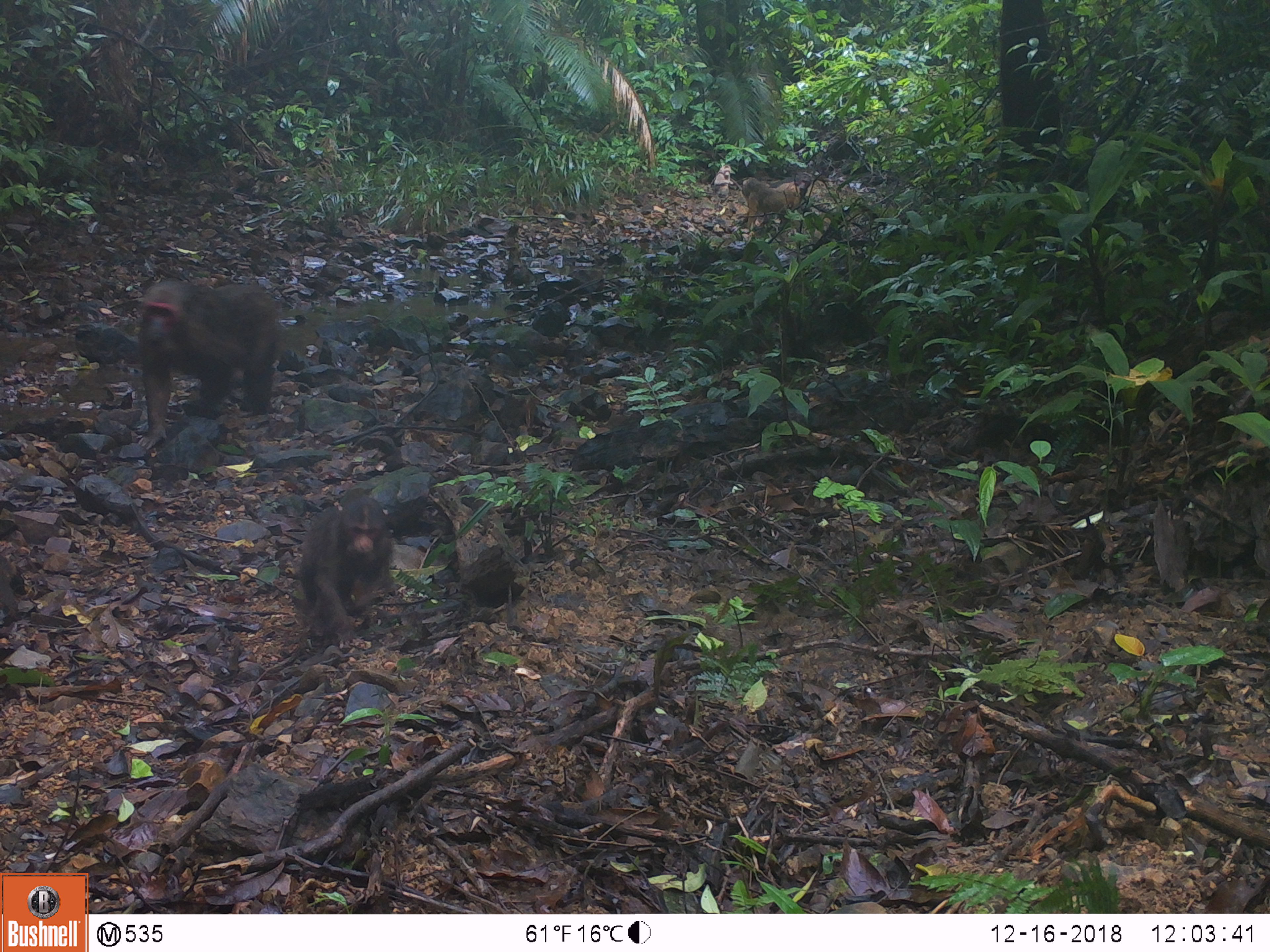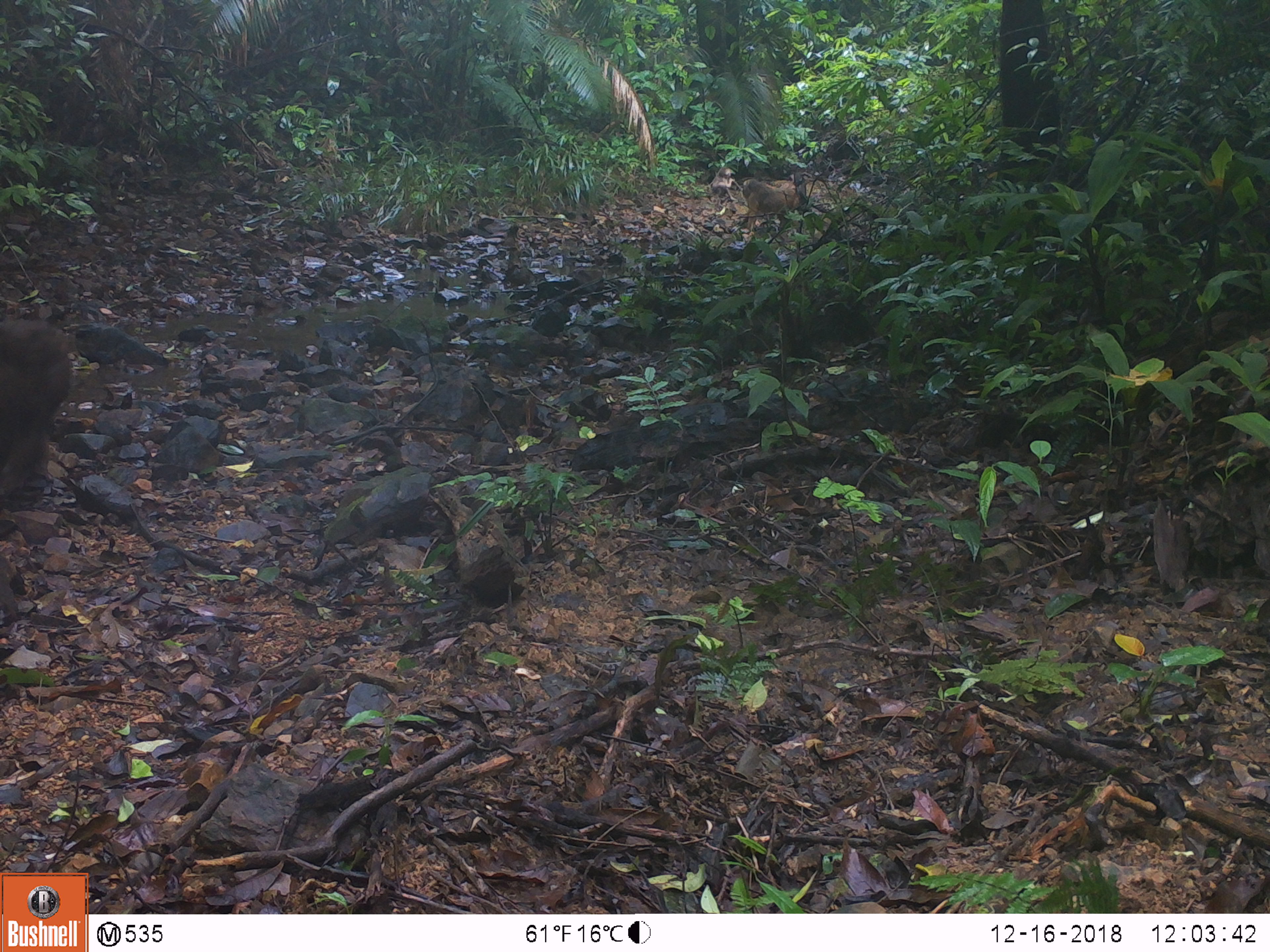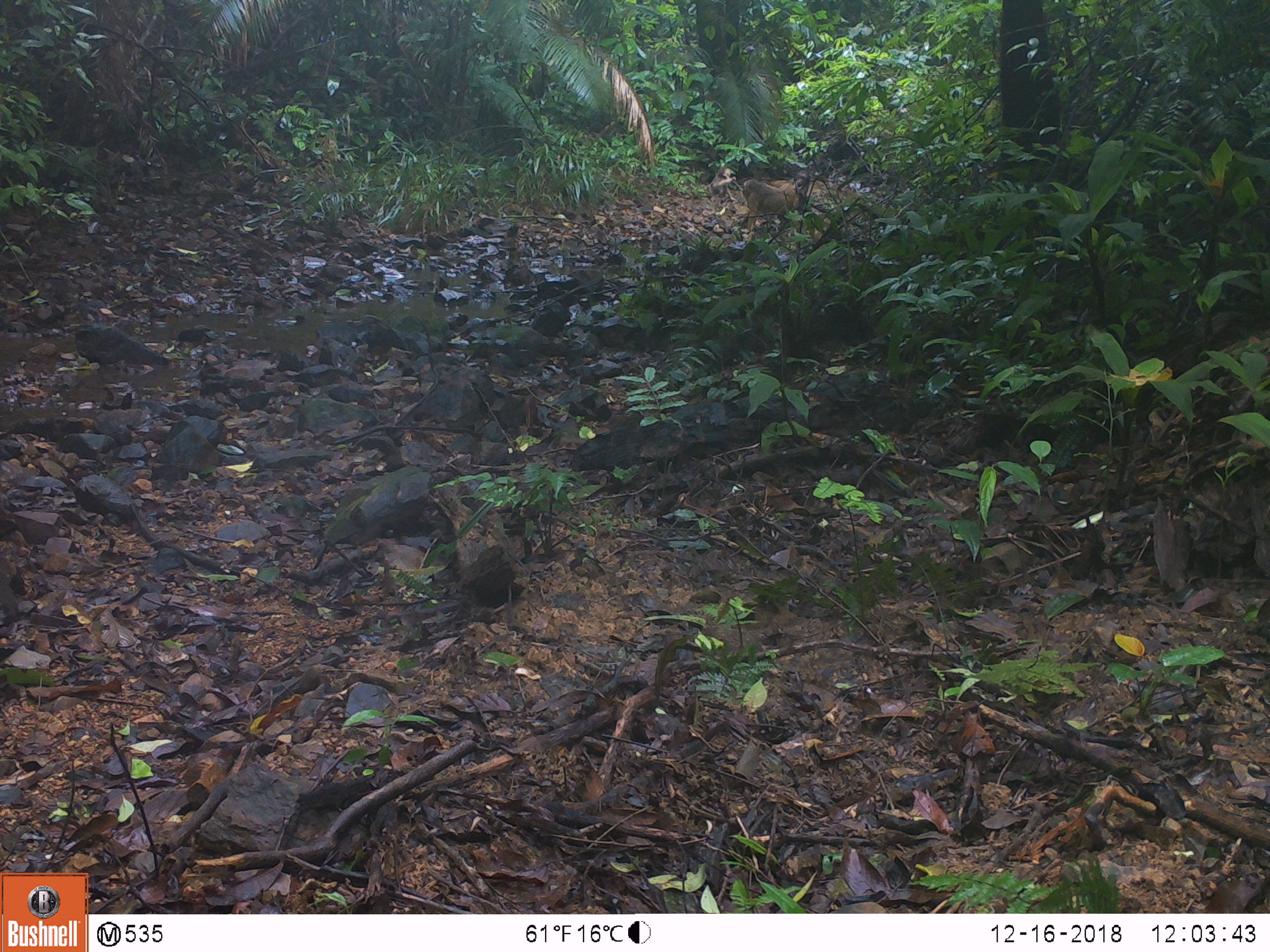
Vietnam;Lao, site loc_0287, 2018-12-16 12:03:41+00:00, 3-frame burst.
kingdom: Animalia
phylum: Chordata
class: Mammalia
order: Primates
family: Cercopithecidae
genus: Macaca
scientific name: Macaca arctoides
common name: stump-tailed macaque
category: stump tailed macaque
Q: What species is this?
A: Stump tailed macaque (stump-tailed macaque) (Macaca arctoides).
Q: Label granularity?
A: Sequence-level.